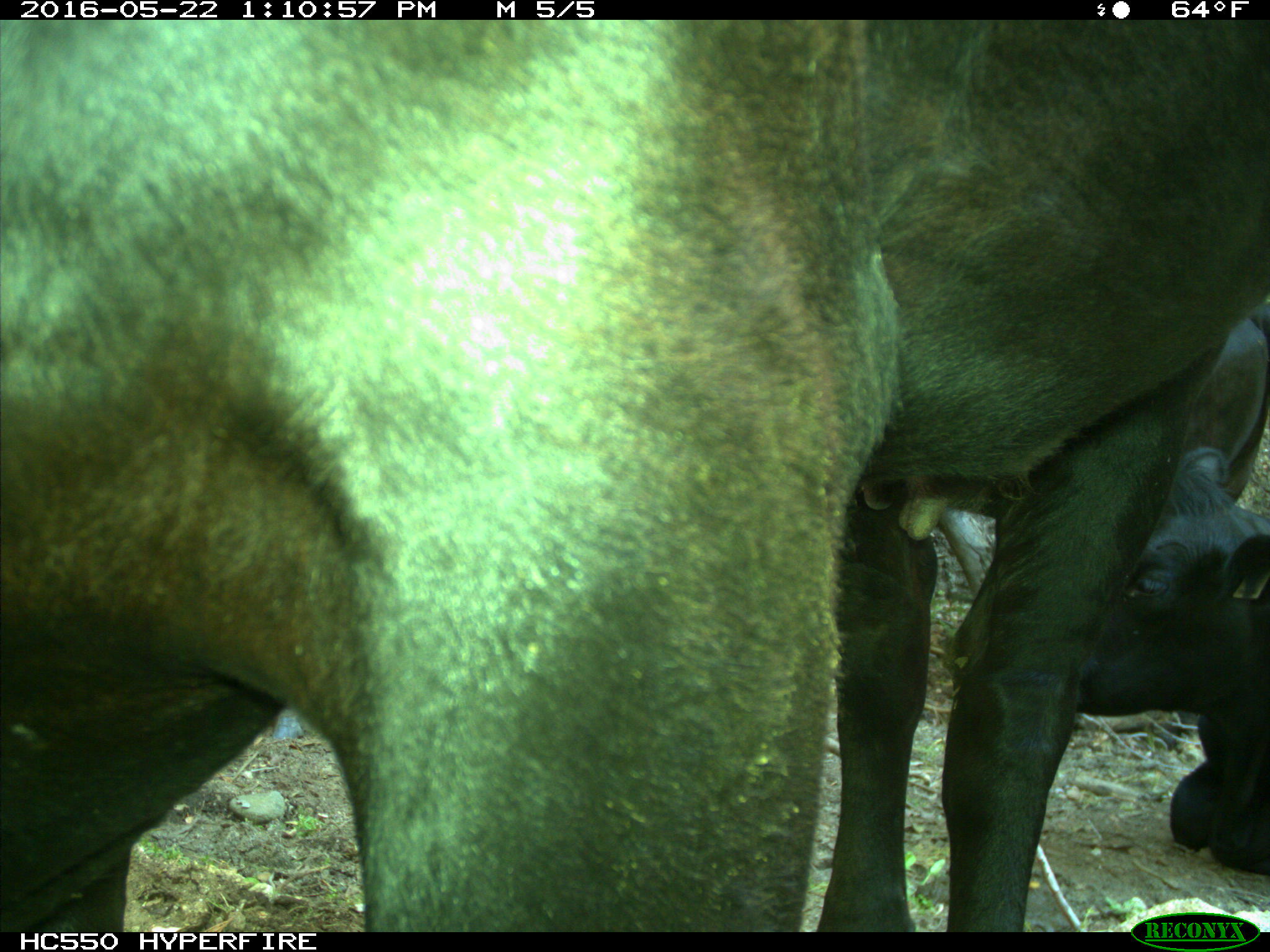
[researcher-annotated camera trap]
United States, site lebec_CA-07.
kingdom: Animalia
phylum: Chordata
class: Mammalia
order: Artiodactyla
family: Bovidae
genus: Bos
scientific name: Bos taurus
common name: domestic cow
Bos taurus (domestic cow).